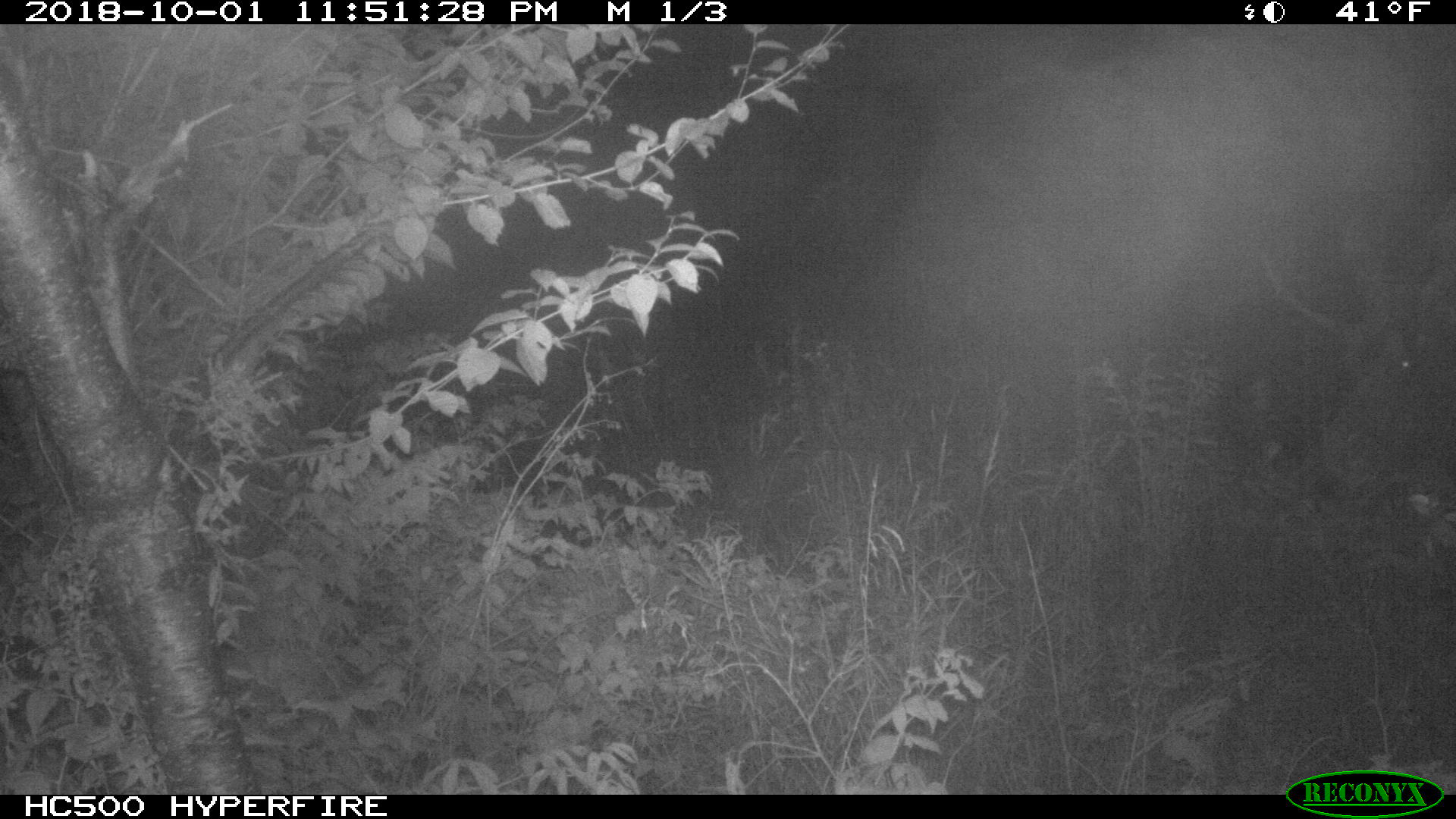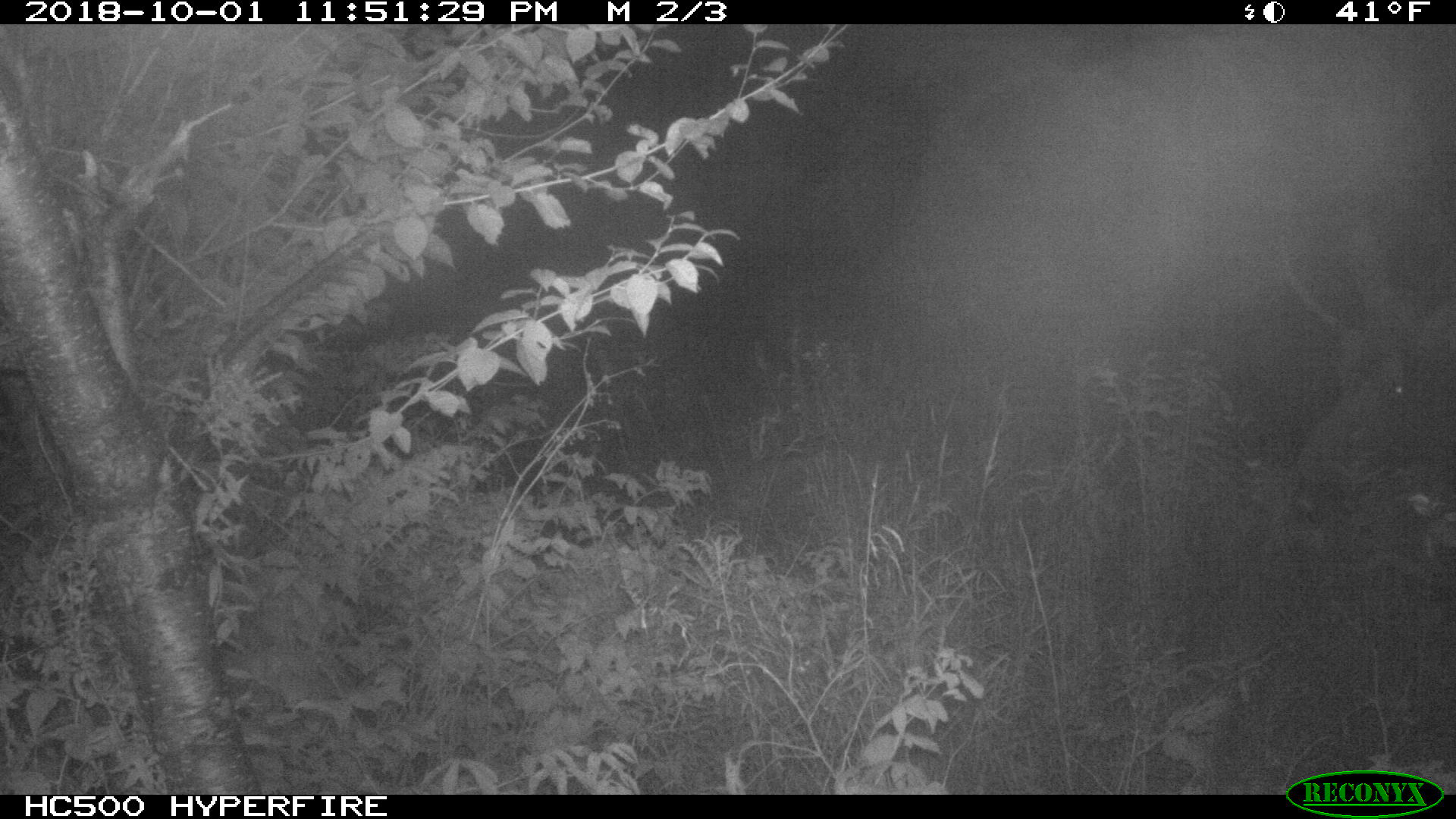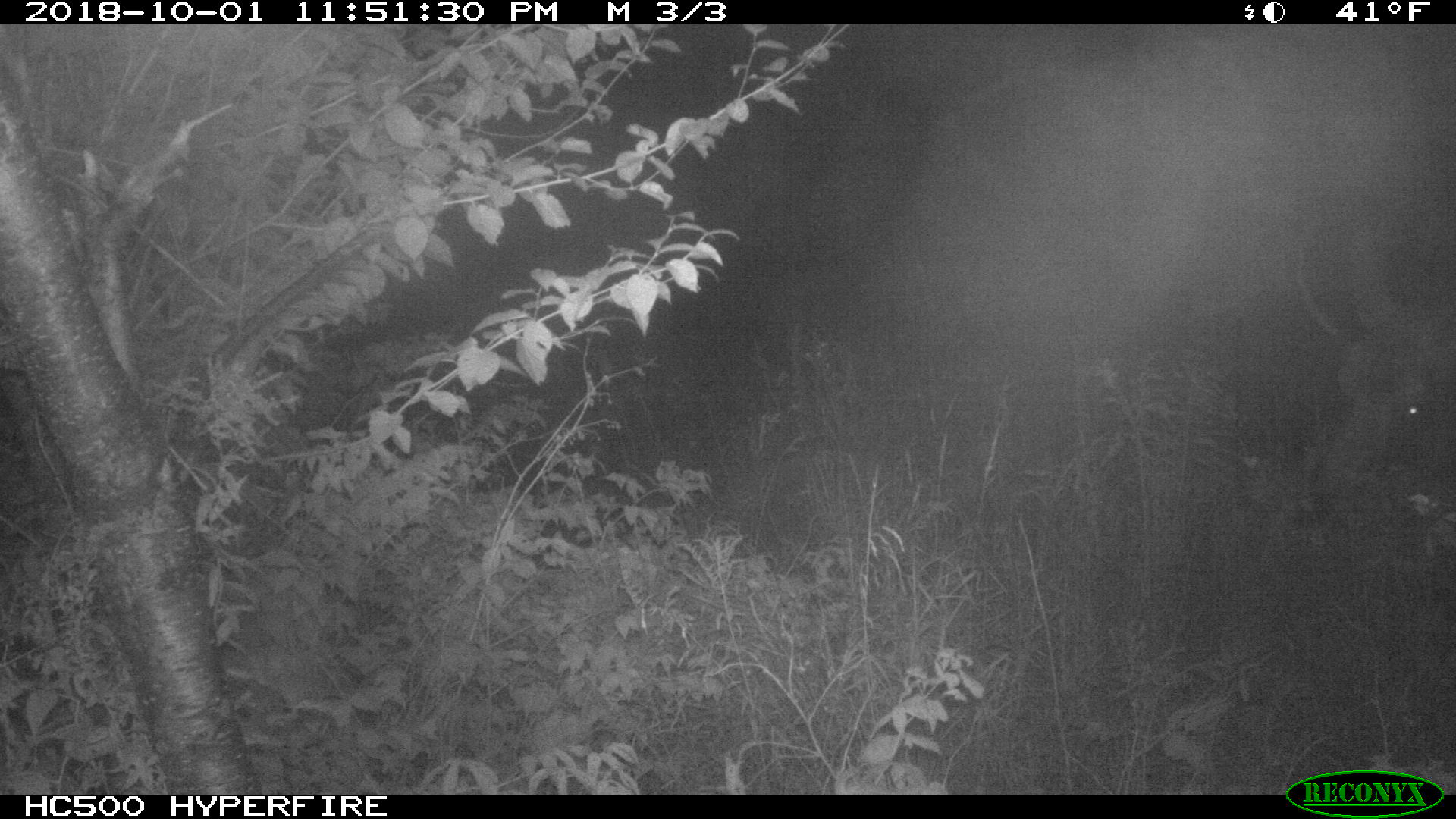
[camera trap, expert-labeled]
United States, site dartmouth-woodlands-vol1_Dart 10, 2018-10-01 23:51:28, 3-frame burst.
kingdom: Animalia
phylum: Chordata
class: Mammalia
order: Artiodactyla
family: Cervidae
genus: Alces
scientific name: Alces alces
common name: moose